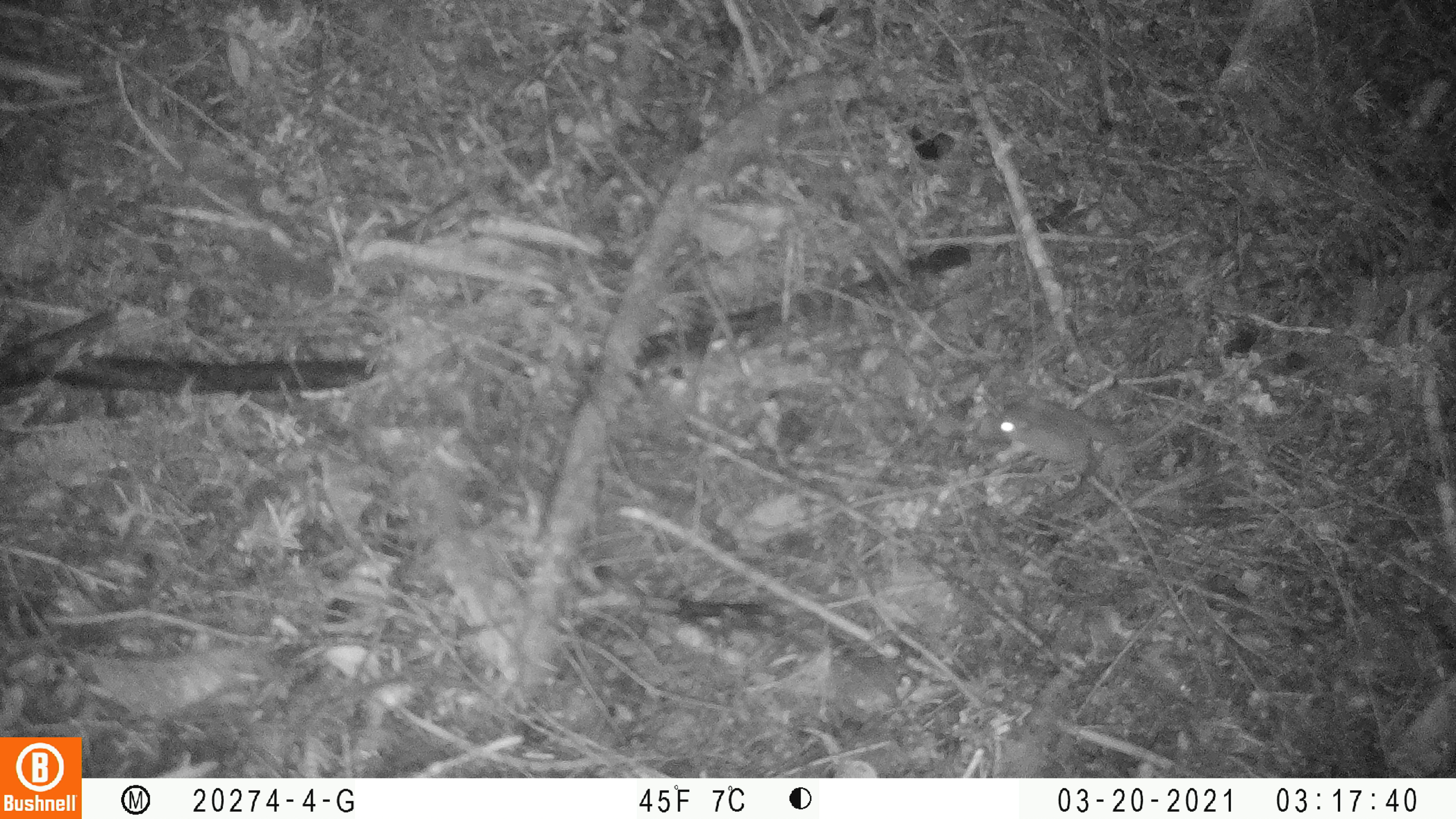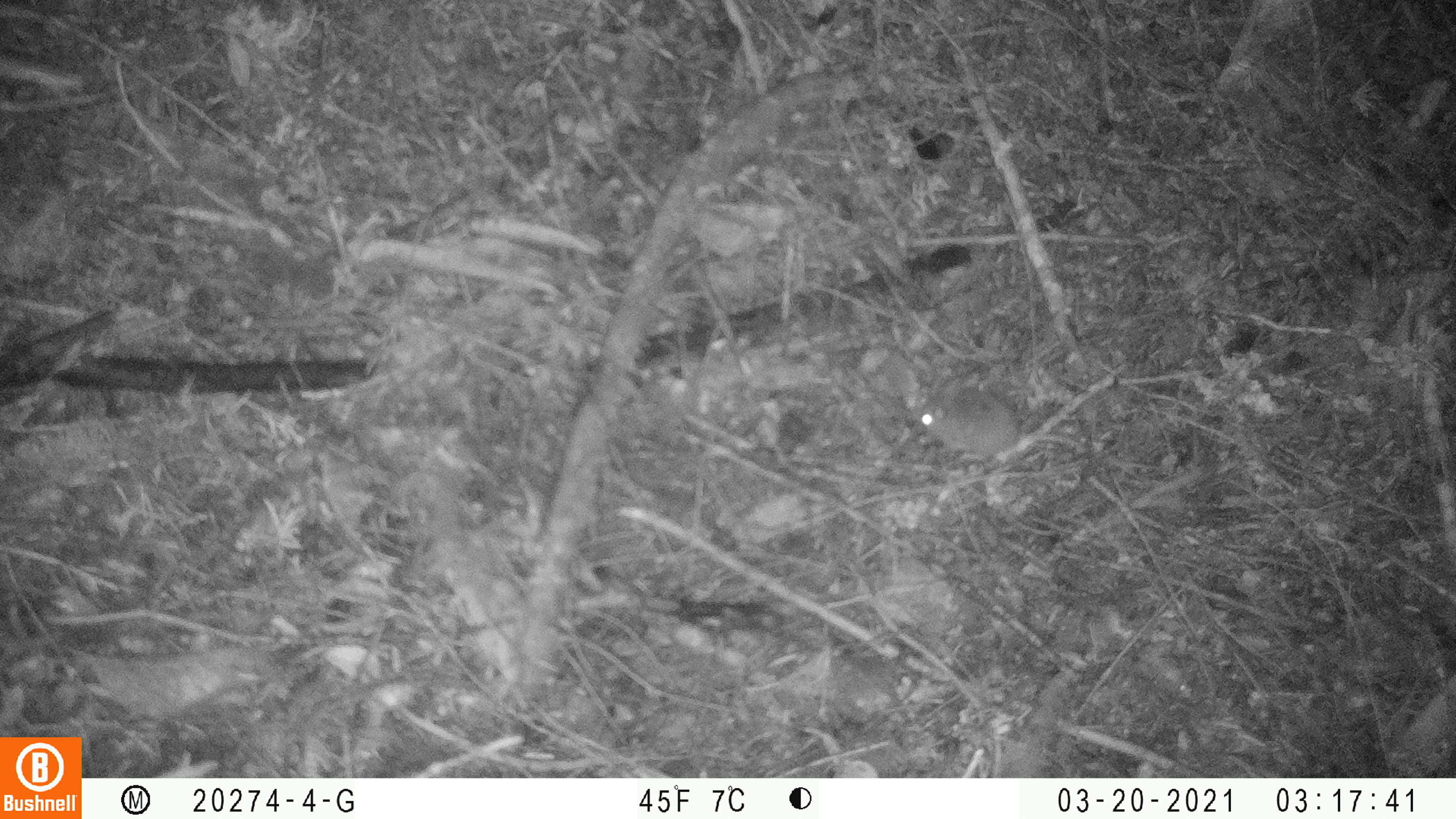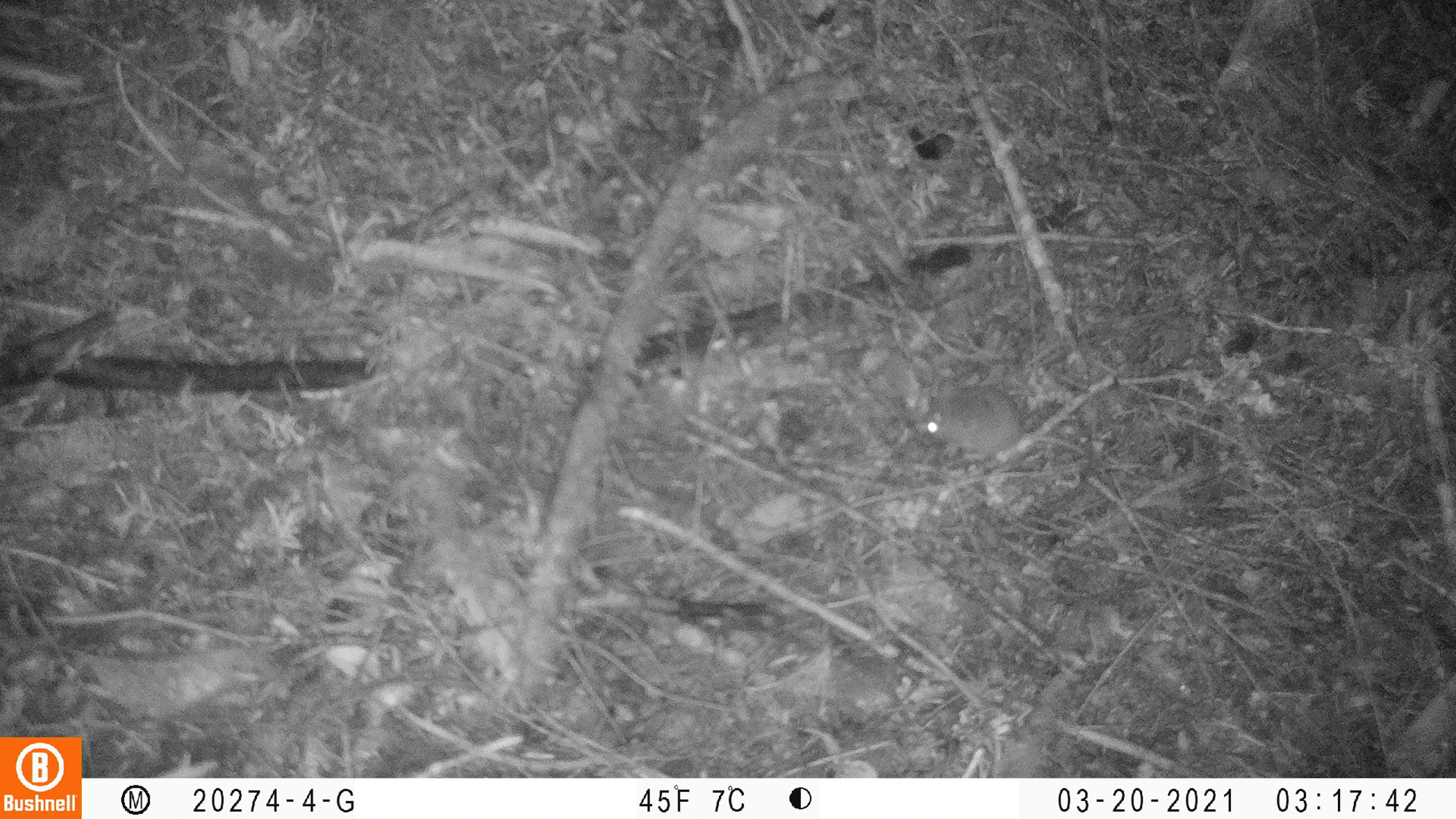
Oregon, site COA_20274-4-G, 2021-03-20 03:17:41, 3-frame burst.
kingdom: Animalia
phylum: Chordata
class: Mammalia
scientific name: Mammalia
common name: small mammal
Small mammal (Mammalia).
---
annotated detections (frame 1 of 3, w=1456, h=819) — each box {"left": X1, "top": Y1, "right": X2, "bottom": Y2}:
small mammal: {"left": 990, "top": 365, "right": 1231, "bottom": 480}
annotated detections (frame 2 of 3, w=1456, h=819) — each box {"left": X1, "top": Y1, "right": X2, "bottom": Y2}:
small mammal: {"left": 912, "top": 382, "right": 1085, "bottom": 467}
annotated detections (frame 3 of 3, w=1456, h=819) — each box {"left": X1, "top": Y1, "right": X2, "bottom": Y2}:
small mammal: {"left": 909, "top": 367, "right": 1087, "bottom": 470}